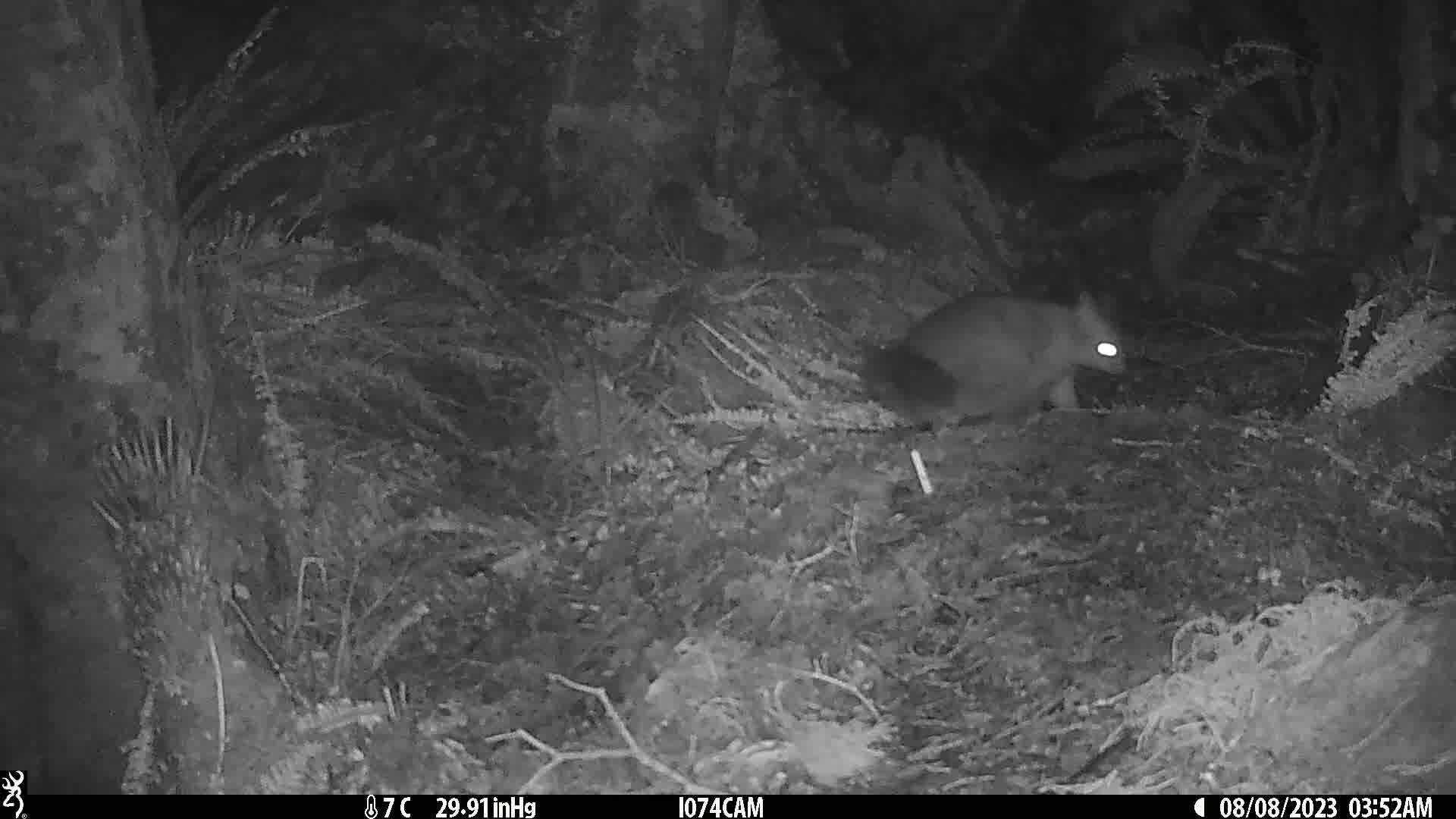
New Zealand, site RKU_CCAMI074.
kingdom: Animalia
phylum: Chordata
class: Mammalia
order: Diprotodontia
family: Phalangeridae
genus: Trichosurus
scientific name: Trichosurus vulpecula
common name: common brushtail possum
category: possum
Possum (common brushtail possum) (Trichosurus vulpecula).